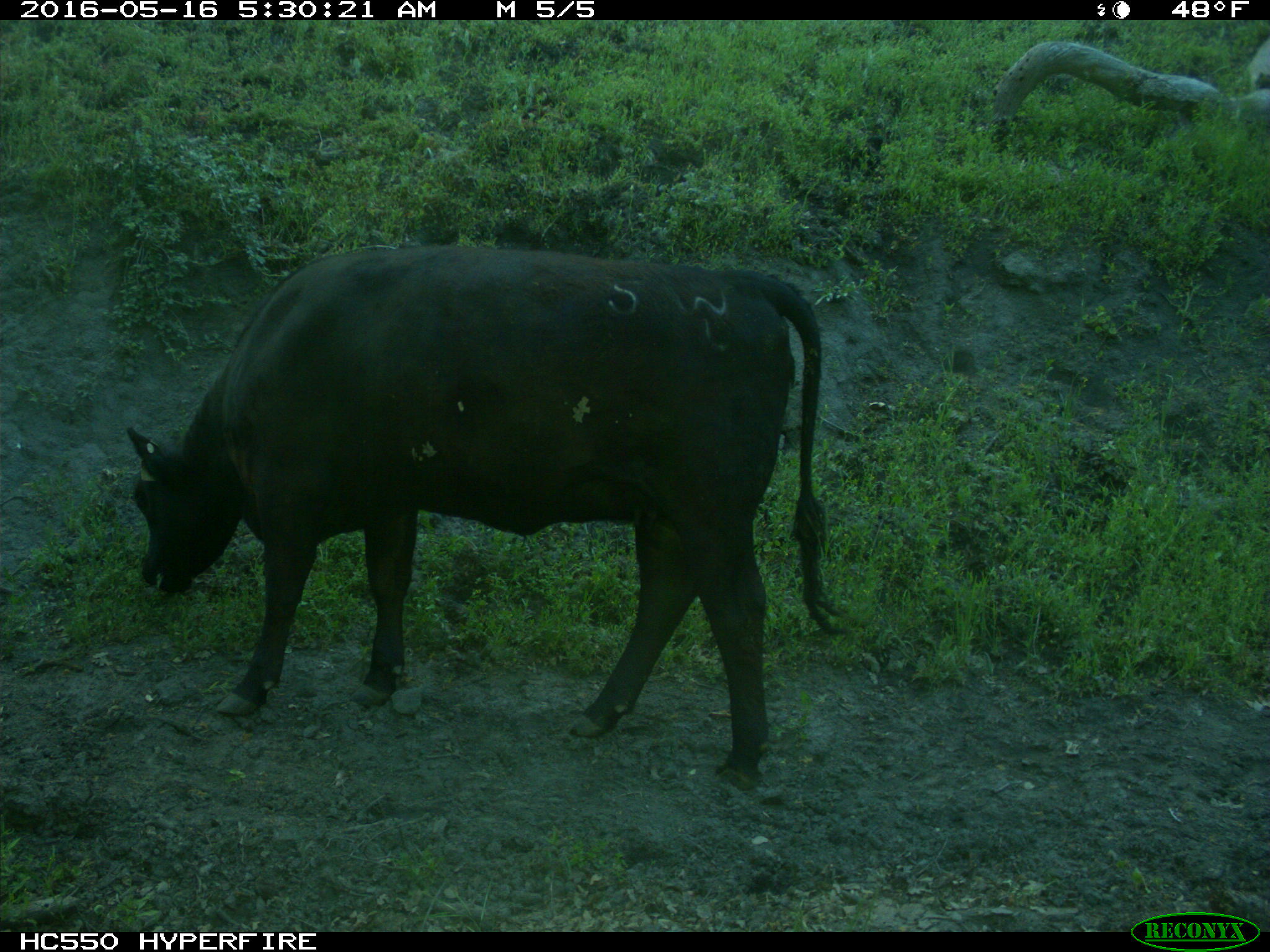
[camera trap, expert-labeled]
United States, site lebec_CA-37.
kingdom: Animalia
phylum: Chordata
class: Mammalia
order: Artiodactyla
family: Bovidae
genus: Bos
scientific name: Bos taurus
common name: domestic cow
Bos taurus (domestic cow).